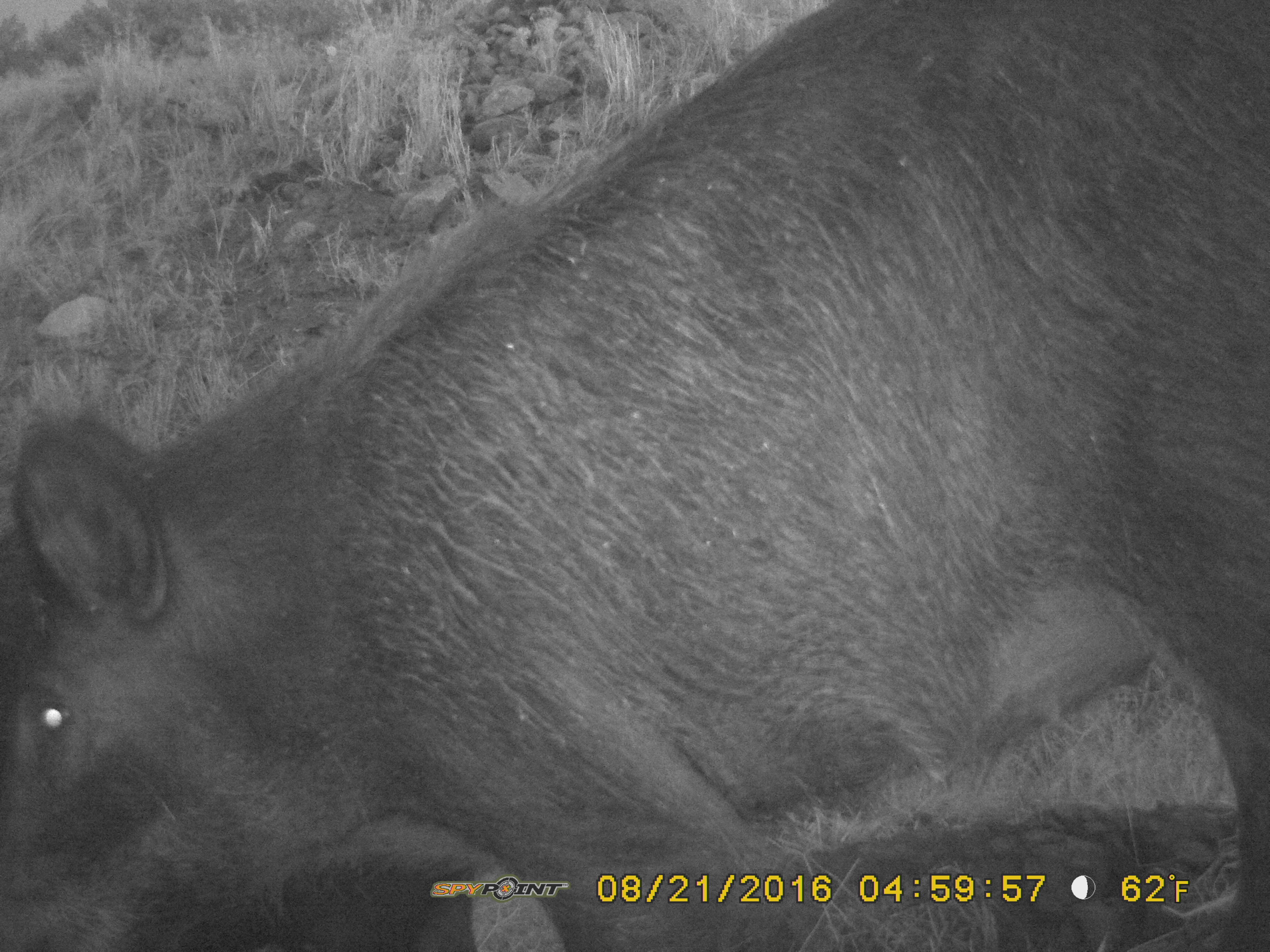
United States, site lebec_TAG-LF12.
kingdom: Animalia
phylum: Chordata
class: Mammalia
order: Artiodactyla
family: Suidae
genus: Sus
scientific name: Sus scrofa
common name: wild boar